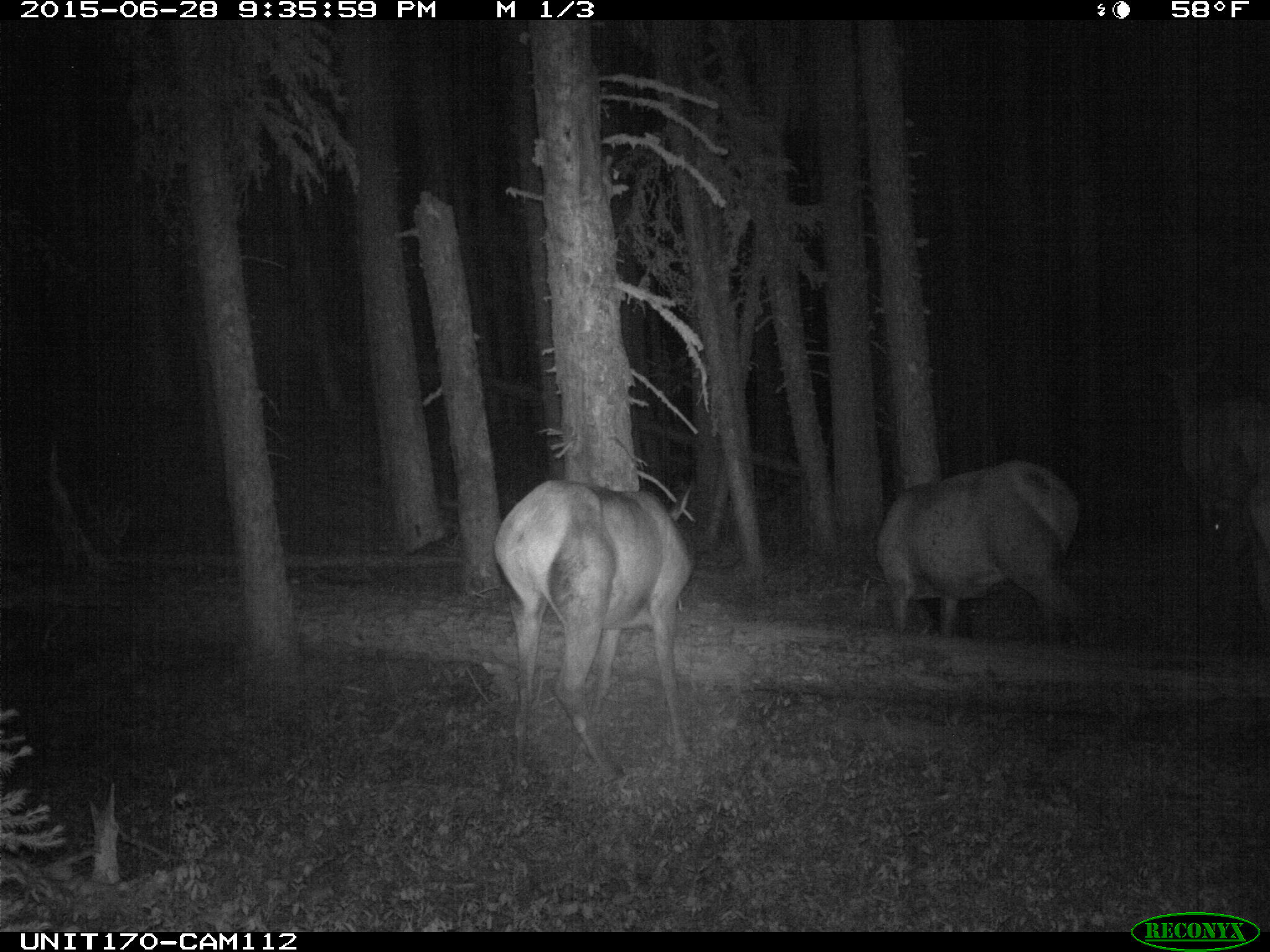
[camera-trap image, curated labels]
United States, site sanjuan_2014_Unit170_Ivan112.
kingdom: Animalia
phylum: Chordata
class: Mammalia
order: Artiodactyla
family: Cervidae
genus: Cervus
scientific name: Cervus elaphus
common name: red deer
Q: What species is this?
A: Cervus elaphus (red deer).